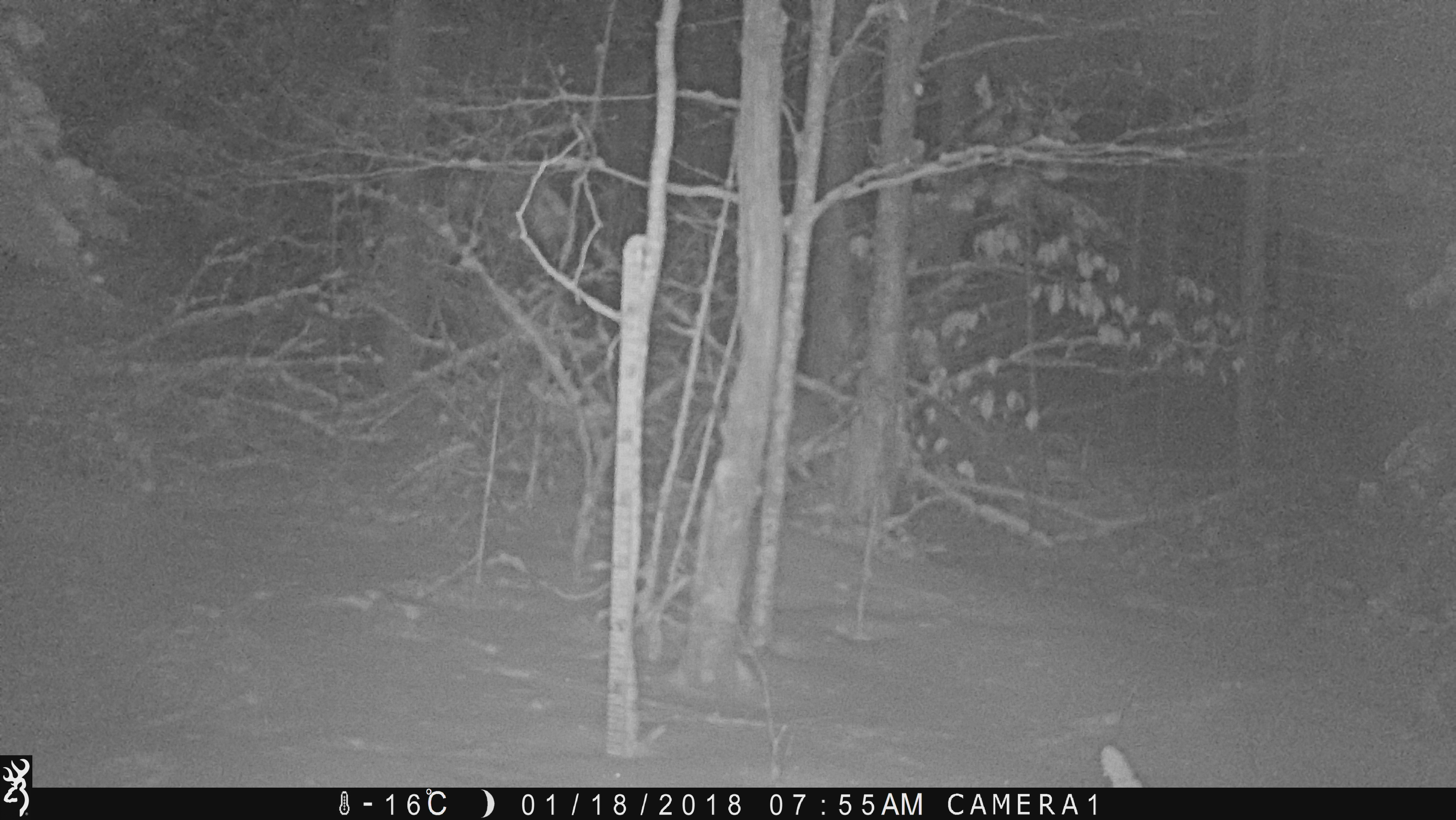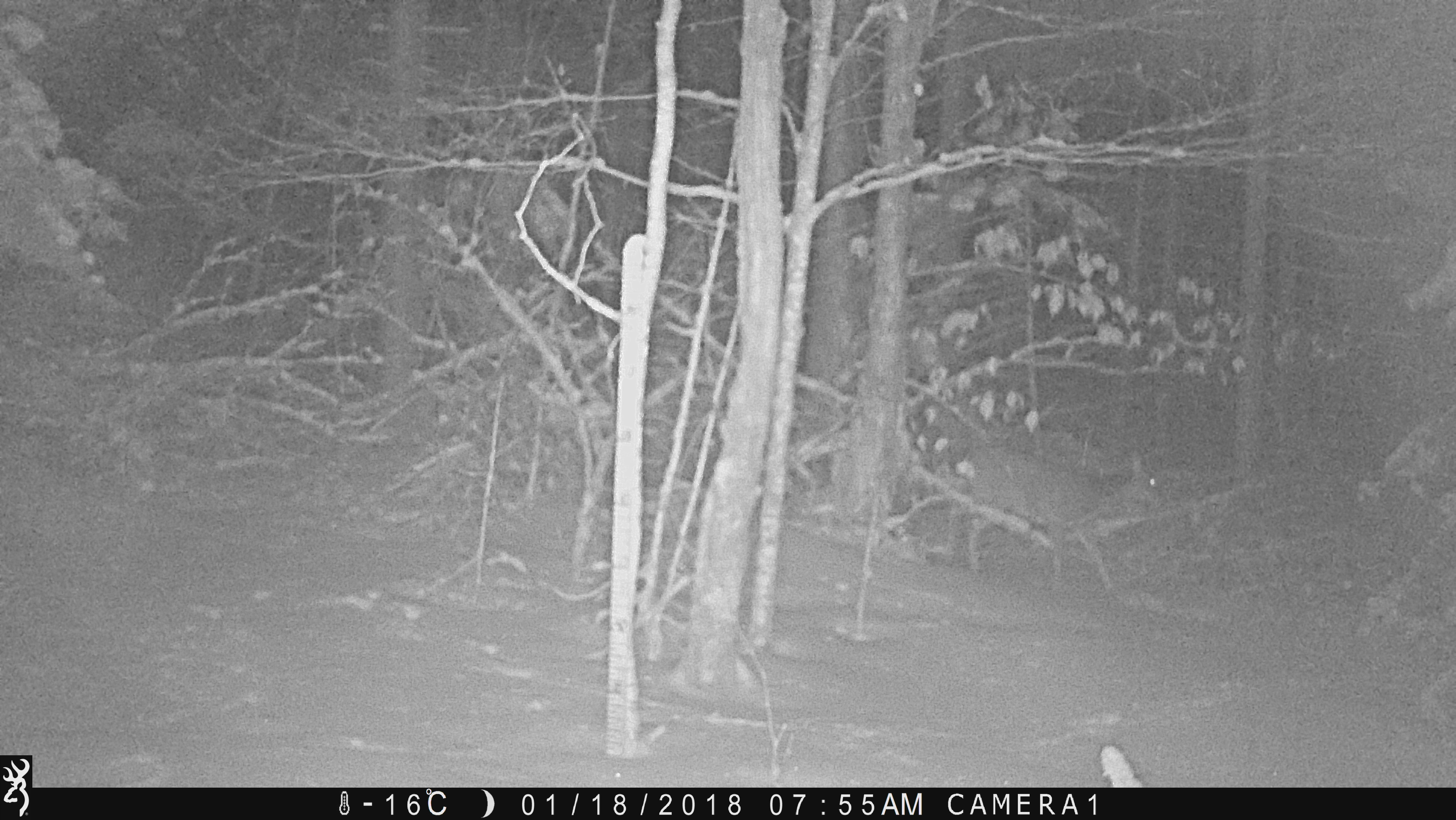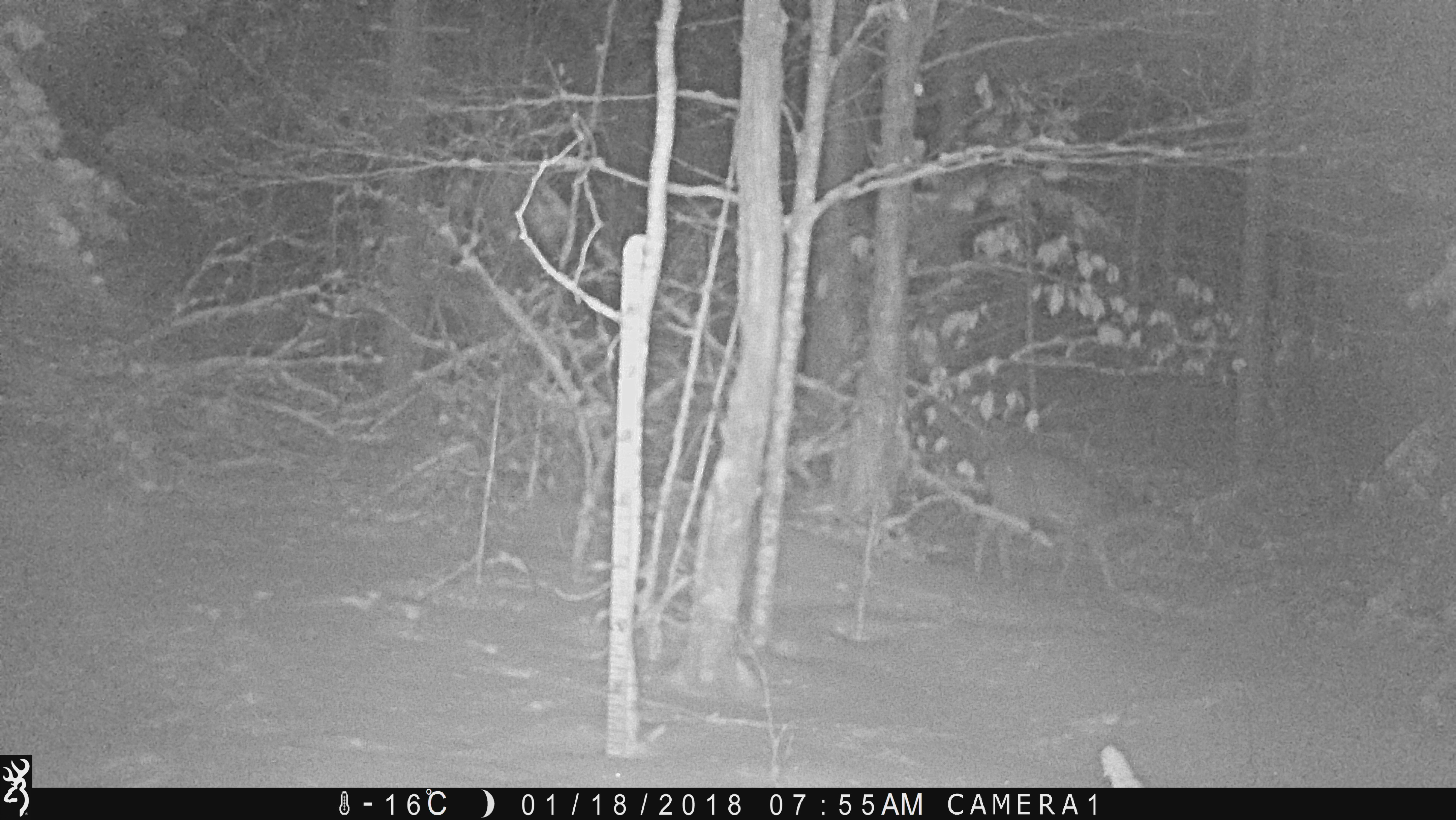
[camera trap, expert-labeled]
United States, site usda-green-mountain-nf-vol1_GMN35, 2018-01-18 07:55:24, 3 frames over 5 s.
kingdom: Animalia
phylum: Chordata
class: Mammalia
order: Artiodactyla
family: Cervidae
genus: Odocoileus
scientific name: Odocoileus virginianus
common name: white-tailed deer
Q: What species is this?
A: White-tailed deer (Odocoileus virginianus).